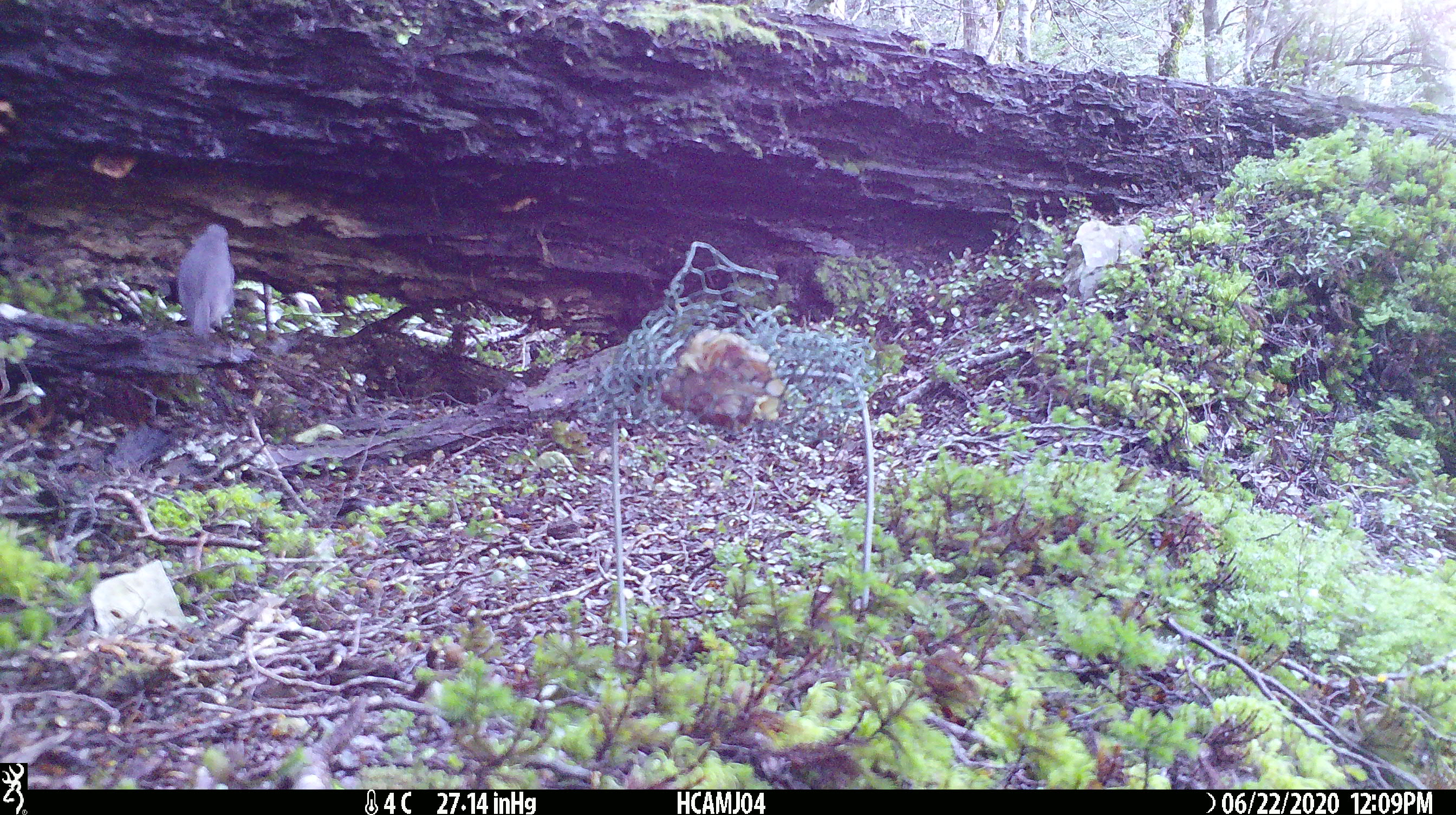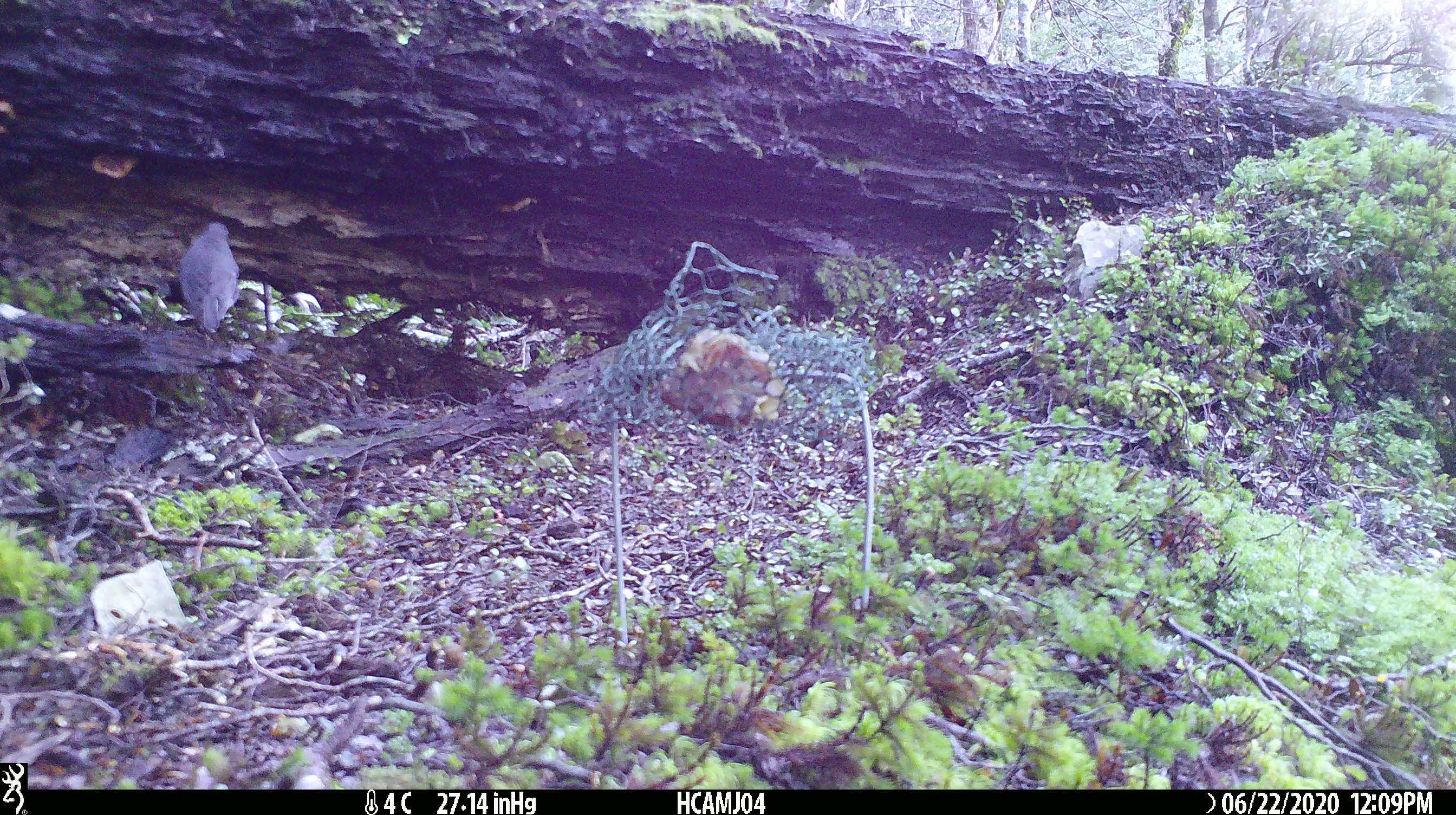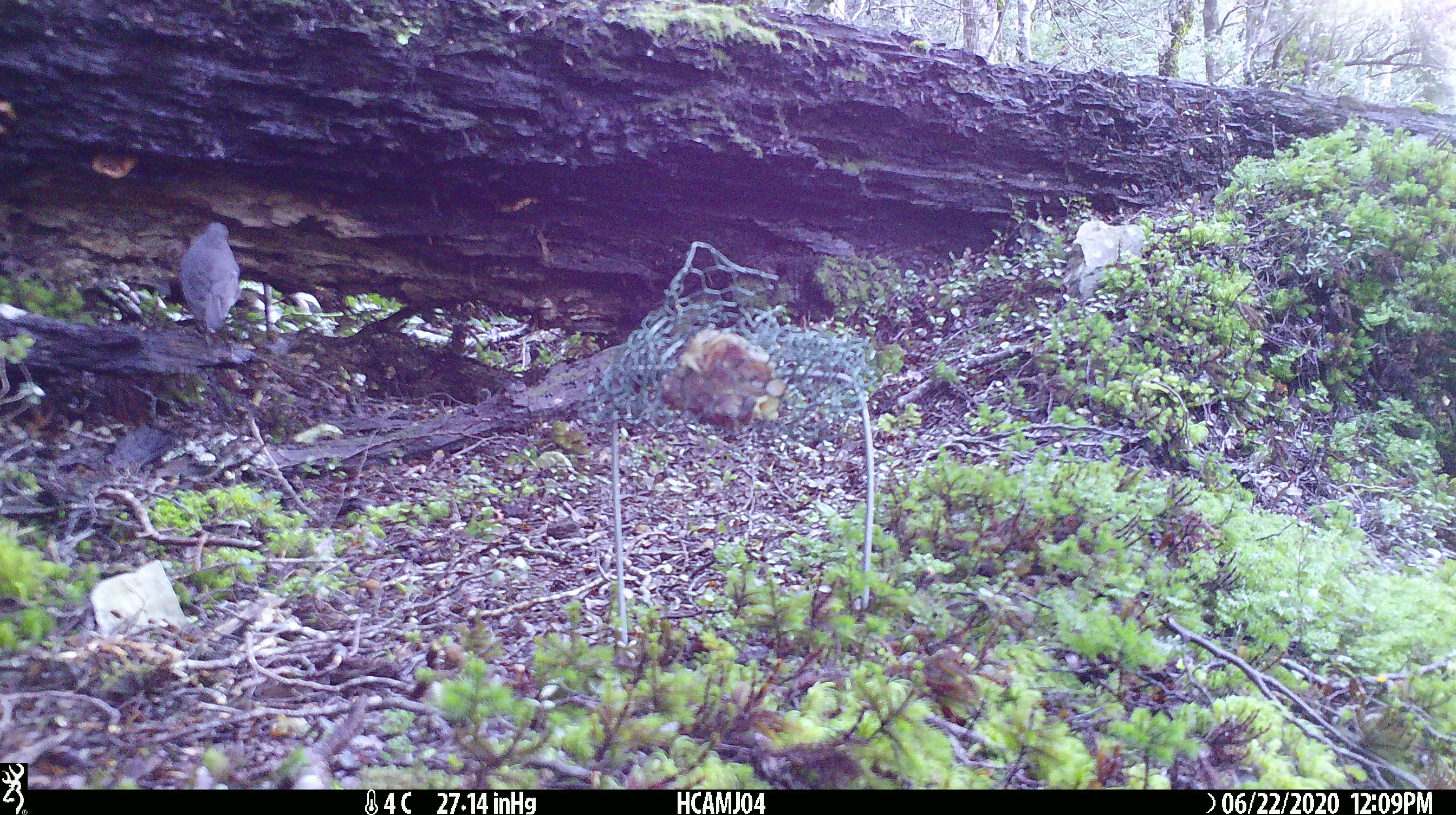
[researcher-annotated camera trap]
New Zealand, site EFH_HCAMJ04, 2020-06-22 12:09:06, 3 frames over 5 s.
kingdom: Animalia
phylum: Chordata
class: Aves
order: Passeriformes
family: Petroicidae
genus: Petroica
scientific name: Petroica australis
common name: new zealand robin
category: robin